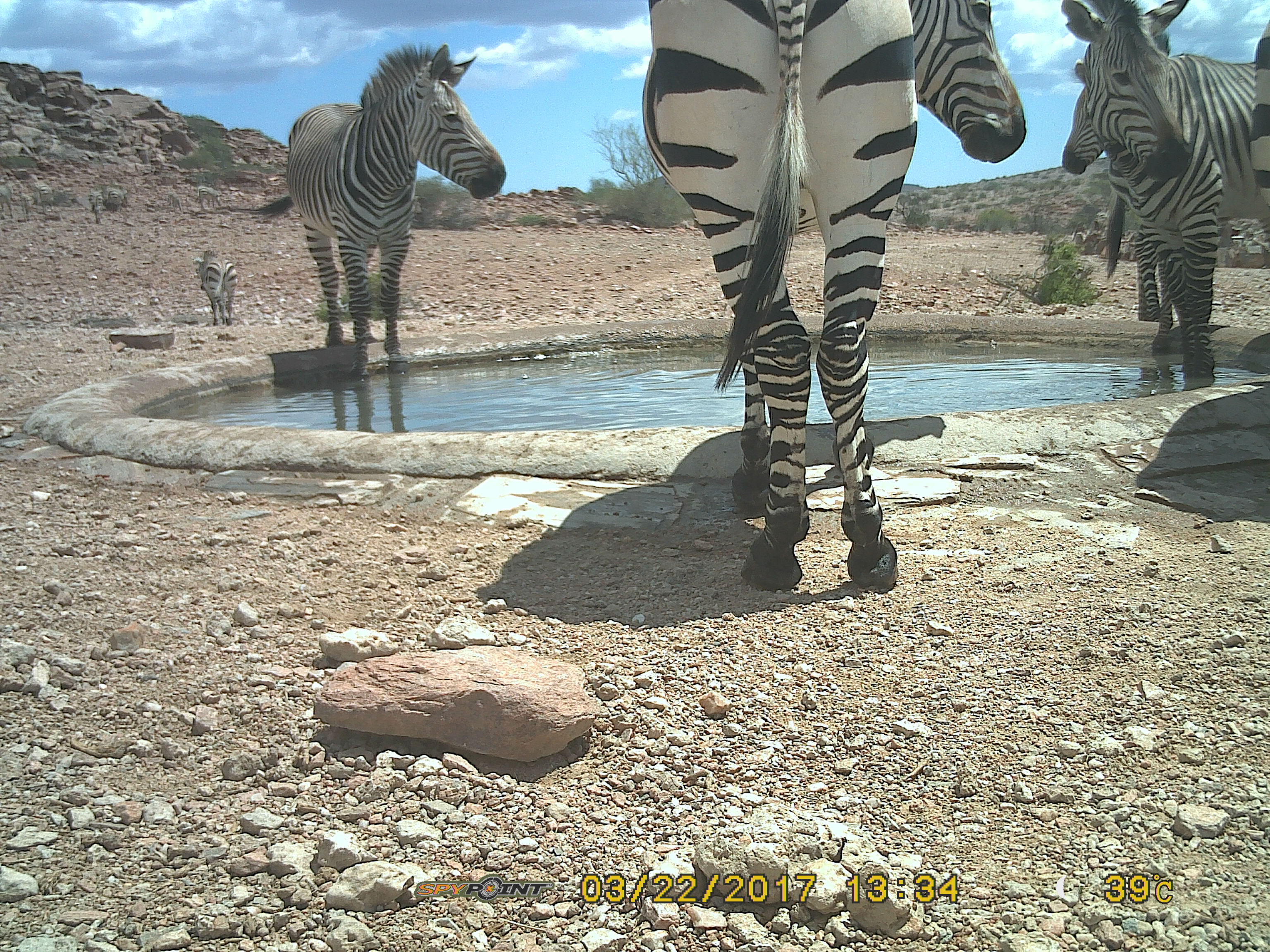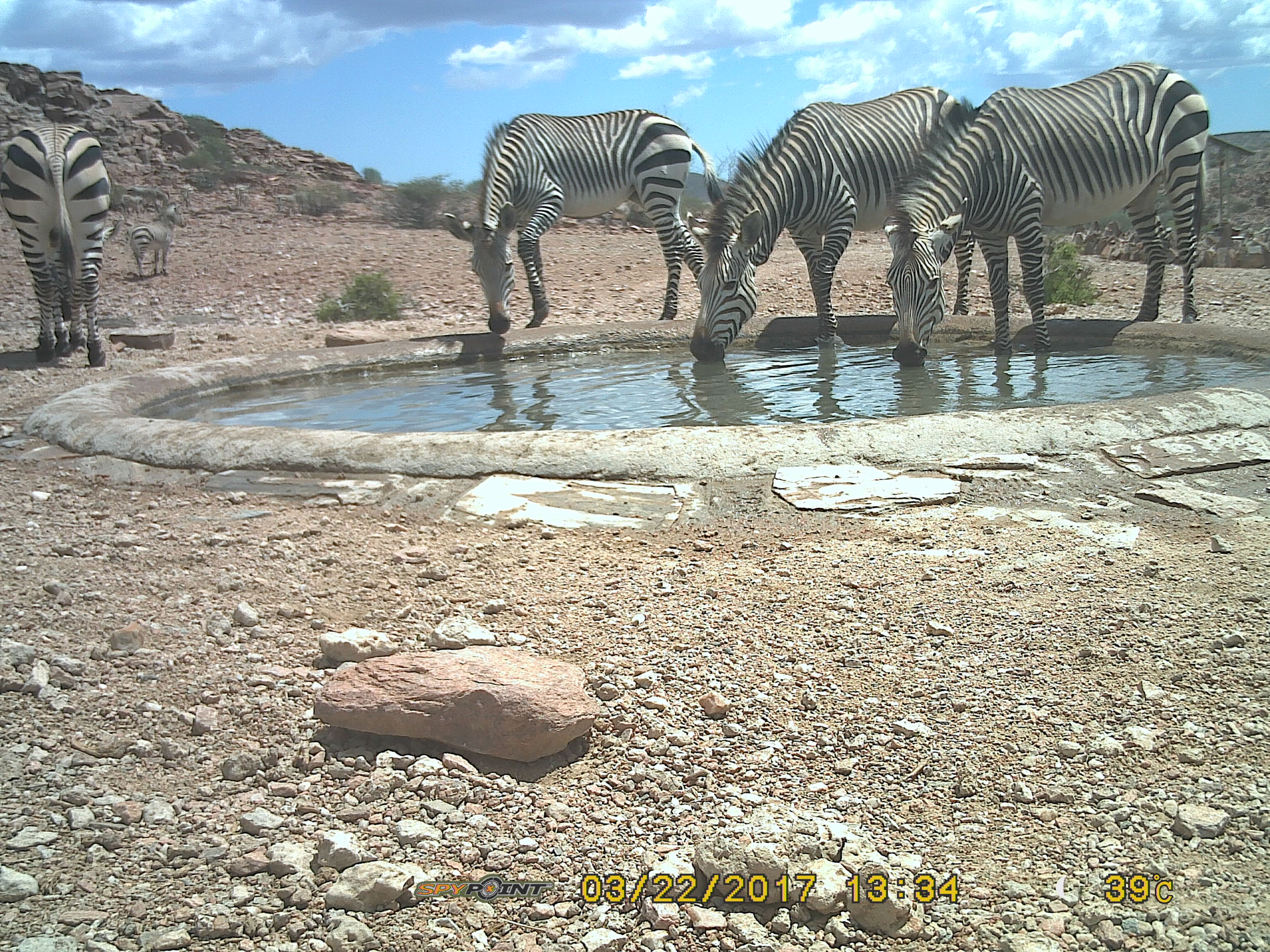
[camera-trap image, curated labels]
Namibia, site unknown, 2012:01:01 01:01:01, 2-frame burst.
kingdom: Animalia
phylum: Chordata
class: Mammalia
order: Perissodactyla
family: Equidae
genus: Equus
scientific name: Equus zebra hartmannae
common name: hartmann's mountain zebra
Equus zebra hartmannae (hartmann's mountain zebra).